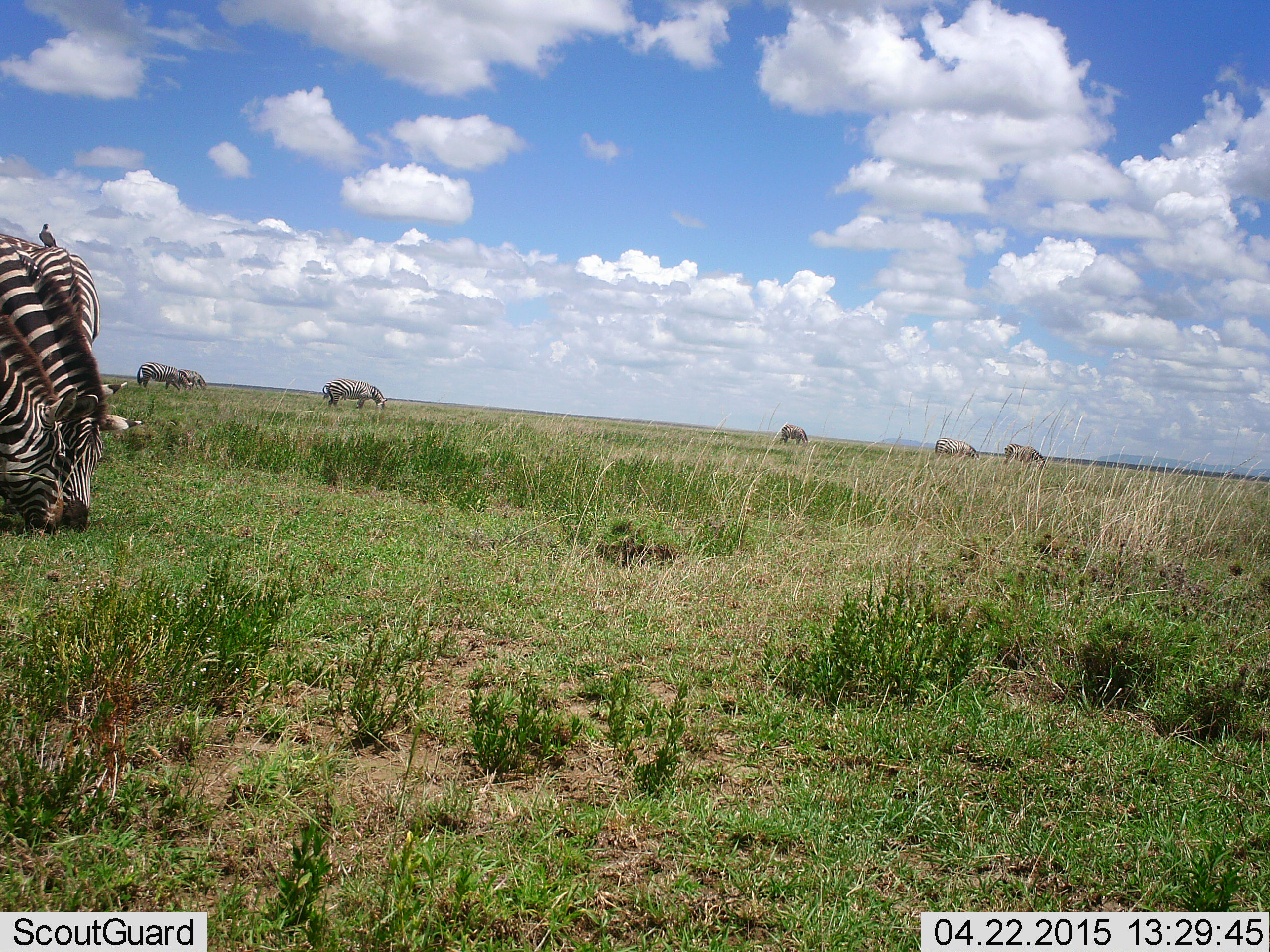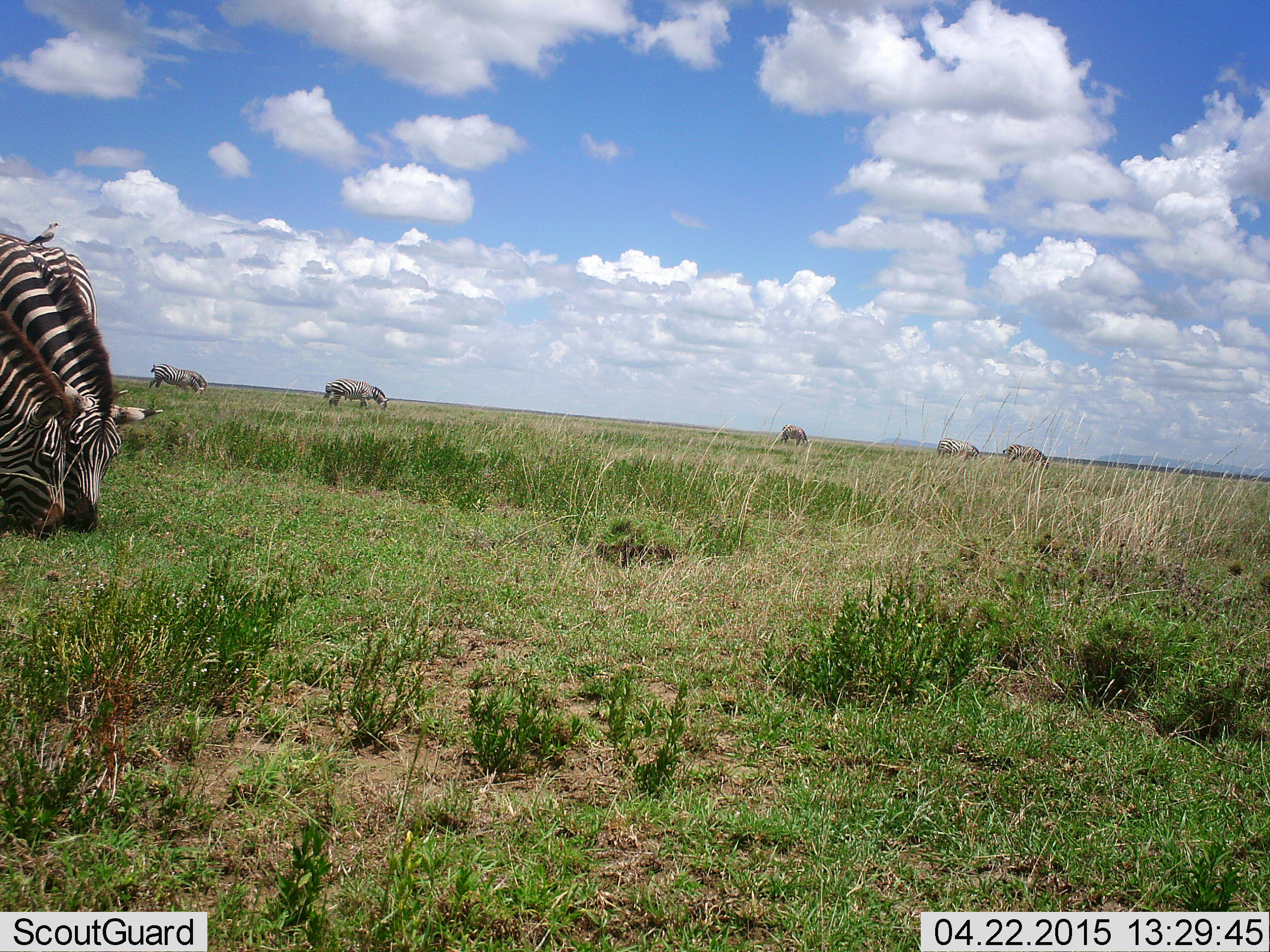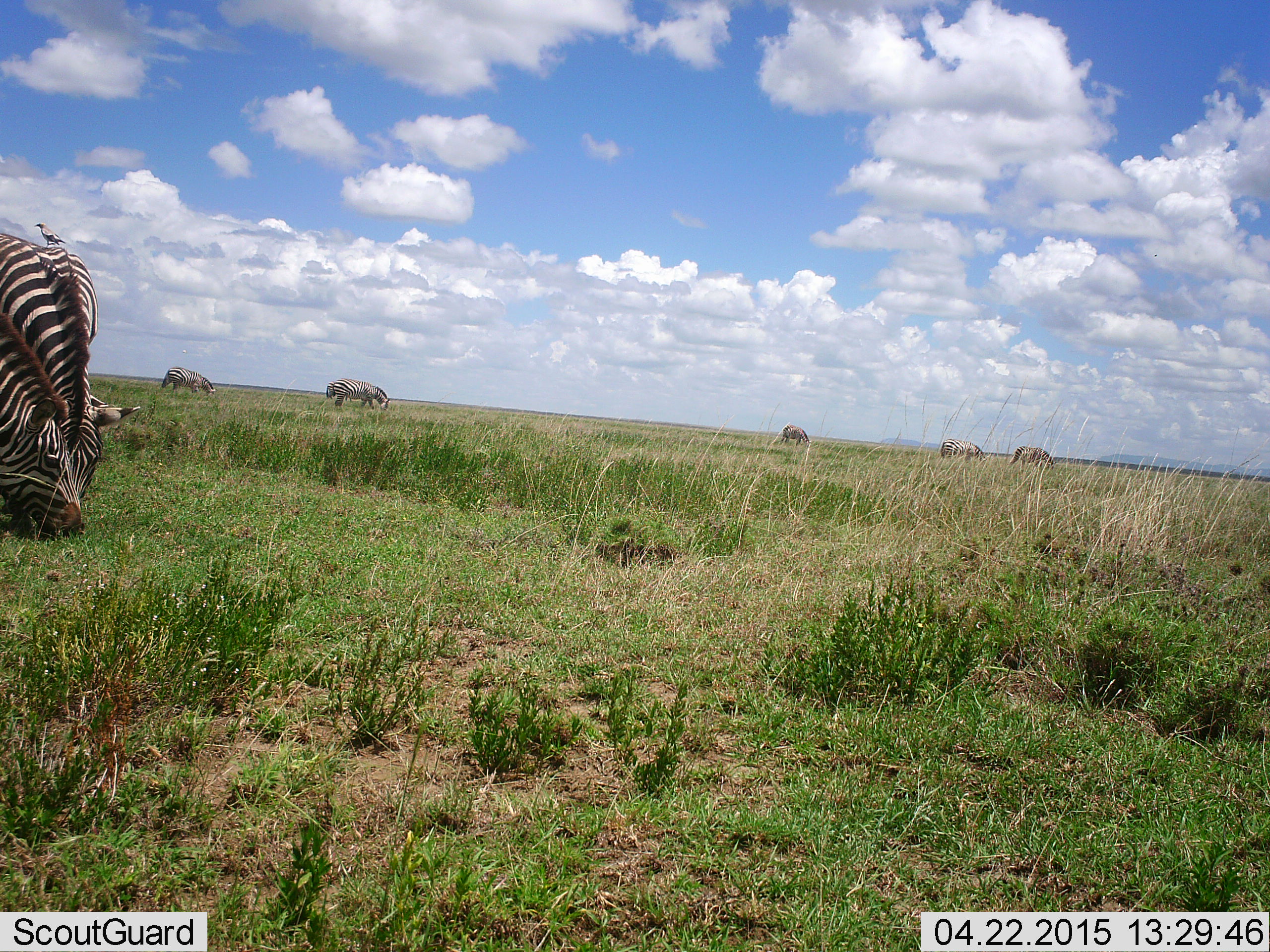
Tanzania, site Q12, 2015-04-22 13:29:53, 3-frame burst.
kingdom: Animalia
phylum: Chordata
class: Mammalia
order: Perissodactyla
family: Equidae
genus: Equus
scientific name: Equus quagga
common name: plains zebra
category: zebra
Zebra (plains zebra) (Equus quagga), count 7. Behavior (volunteer vote fractions): standing 38%, resting 0%, moving 23%, interacting 0%. Young present (vote fraction): 0%. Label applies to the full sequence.